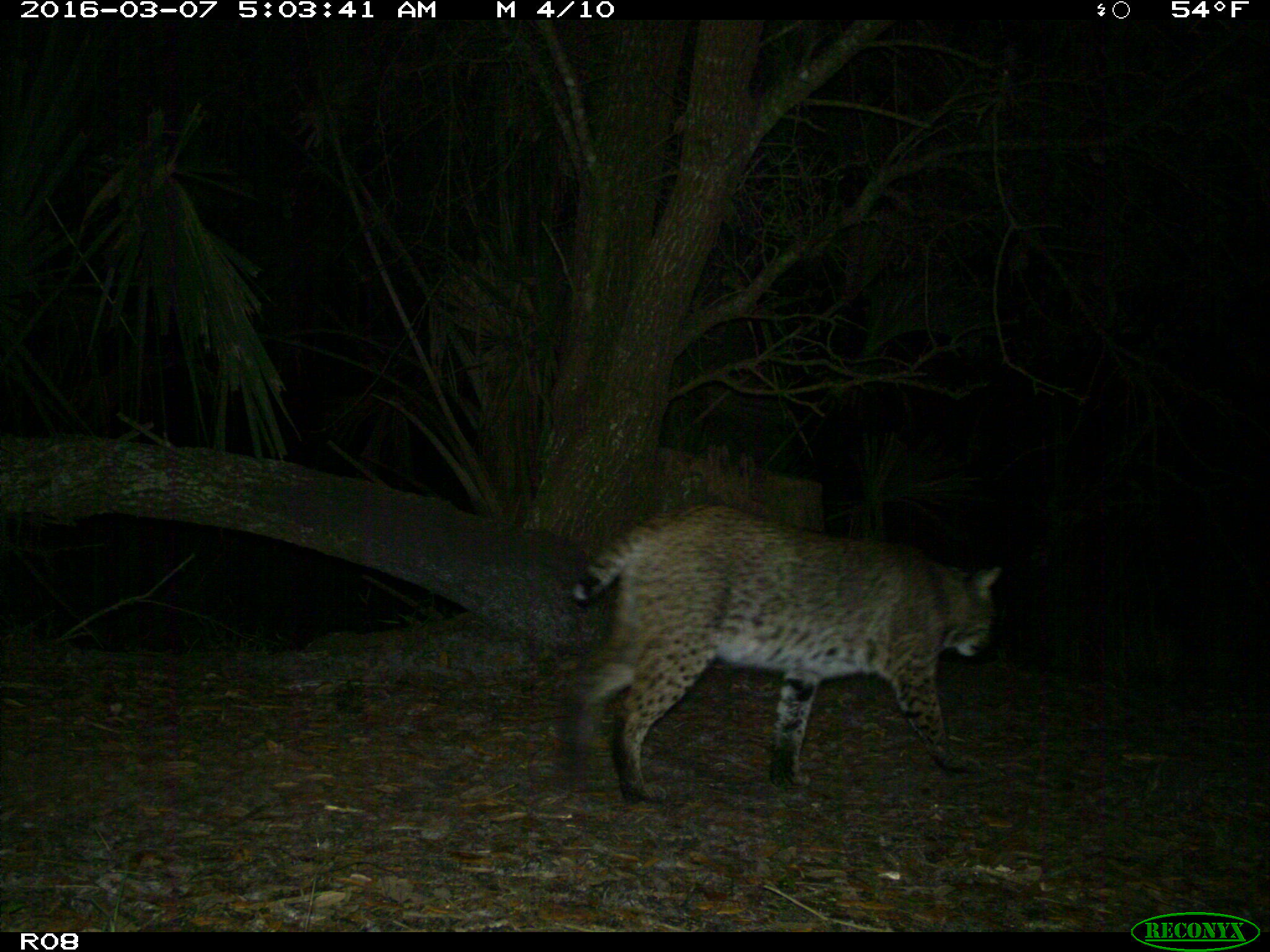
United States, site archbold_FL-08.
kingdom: Animalia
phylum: Chordata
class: Mammalia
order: Carnivora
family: Felidae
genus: Lynx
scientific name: Lynx rufus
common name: bobcat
Lynx rufus (bobcat).